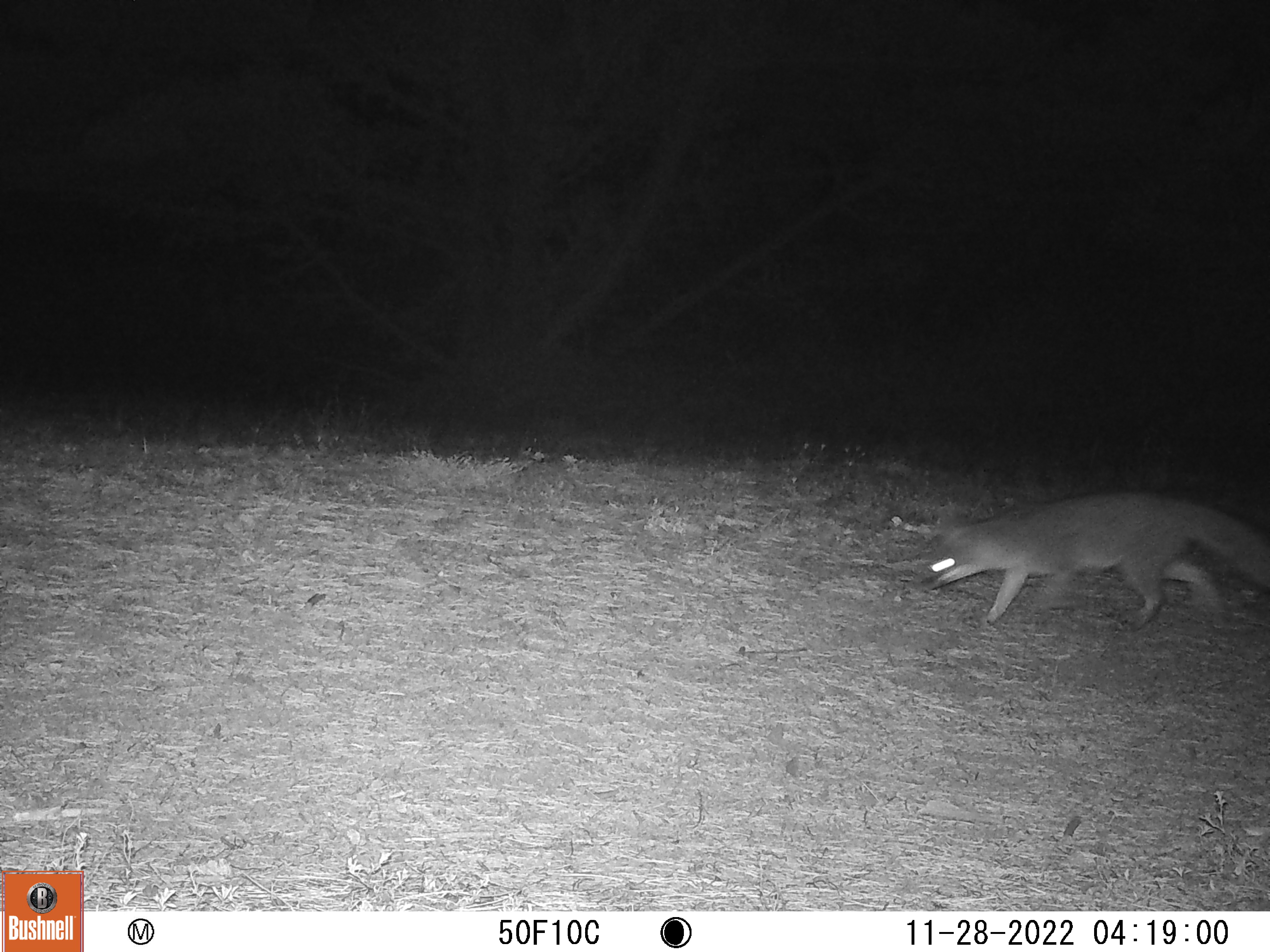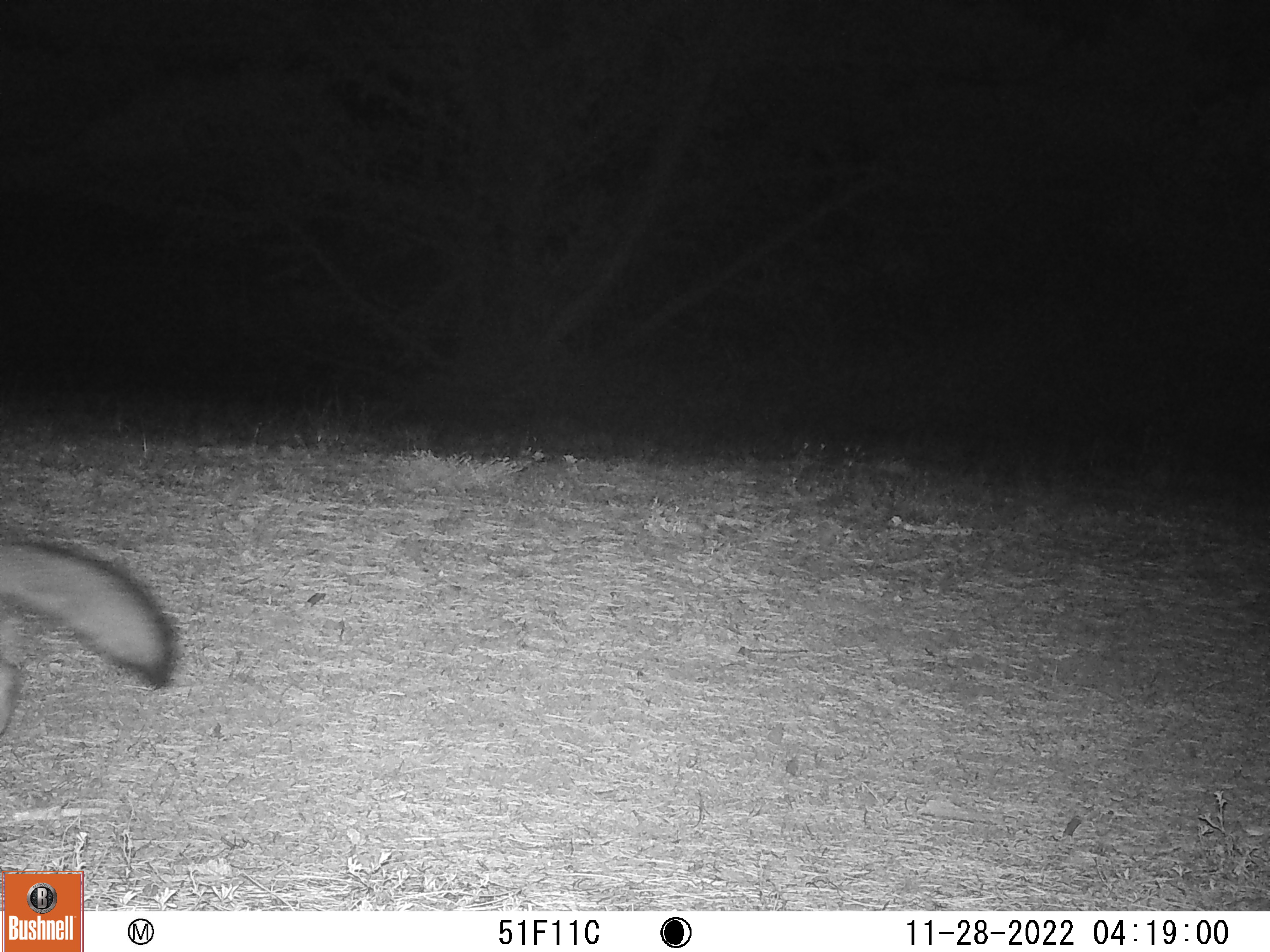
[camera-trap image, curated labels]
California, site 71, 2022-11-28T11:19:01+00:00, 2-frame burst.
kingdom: Animalia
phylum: Chordata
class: Mammalia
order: Carnivora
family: Canidae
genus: Urocyon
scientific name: Urocyon cinereoargenteus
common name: gray fox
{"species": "gray fox (Urocyon cinereoargenteus)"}